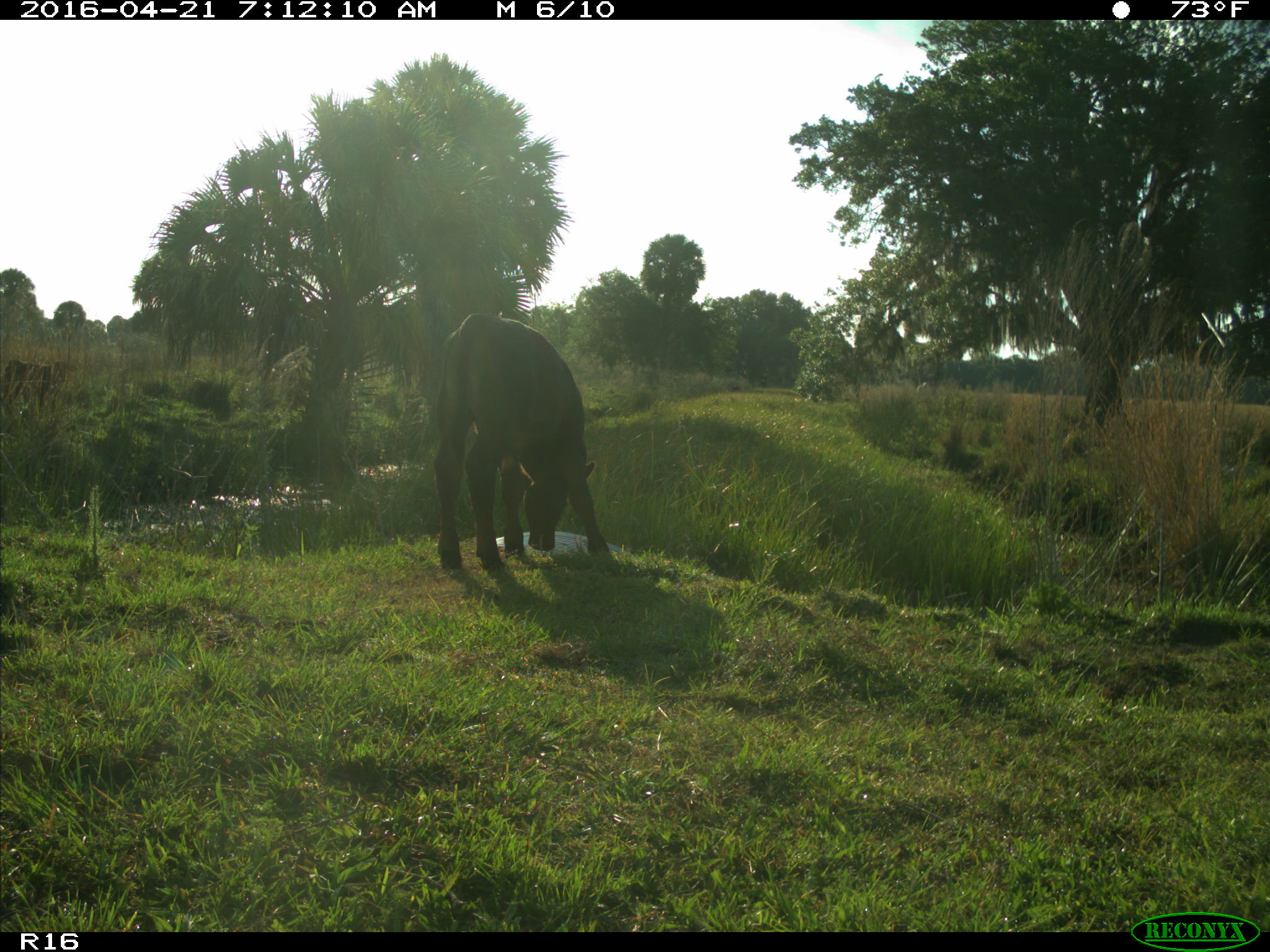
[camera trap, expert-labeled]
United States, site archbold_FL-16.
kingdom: Animalia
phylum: Chordata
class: Mammalia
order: Artiodactyla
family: Bovidae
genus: Bos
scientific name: Bos taurus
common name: domestic cow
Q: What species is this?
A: Bos taurus (domestic cow).